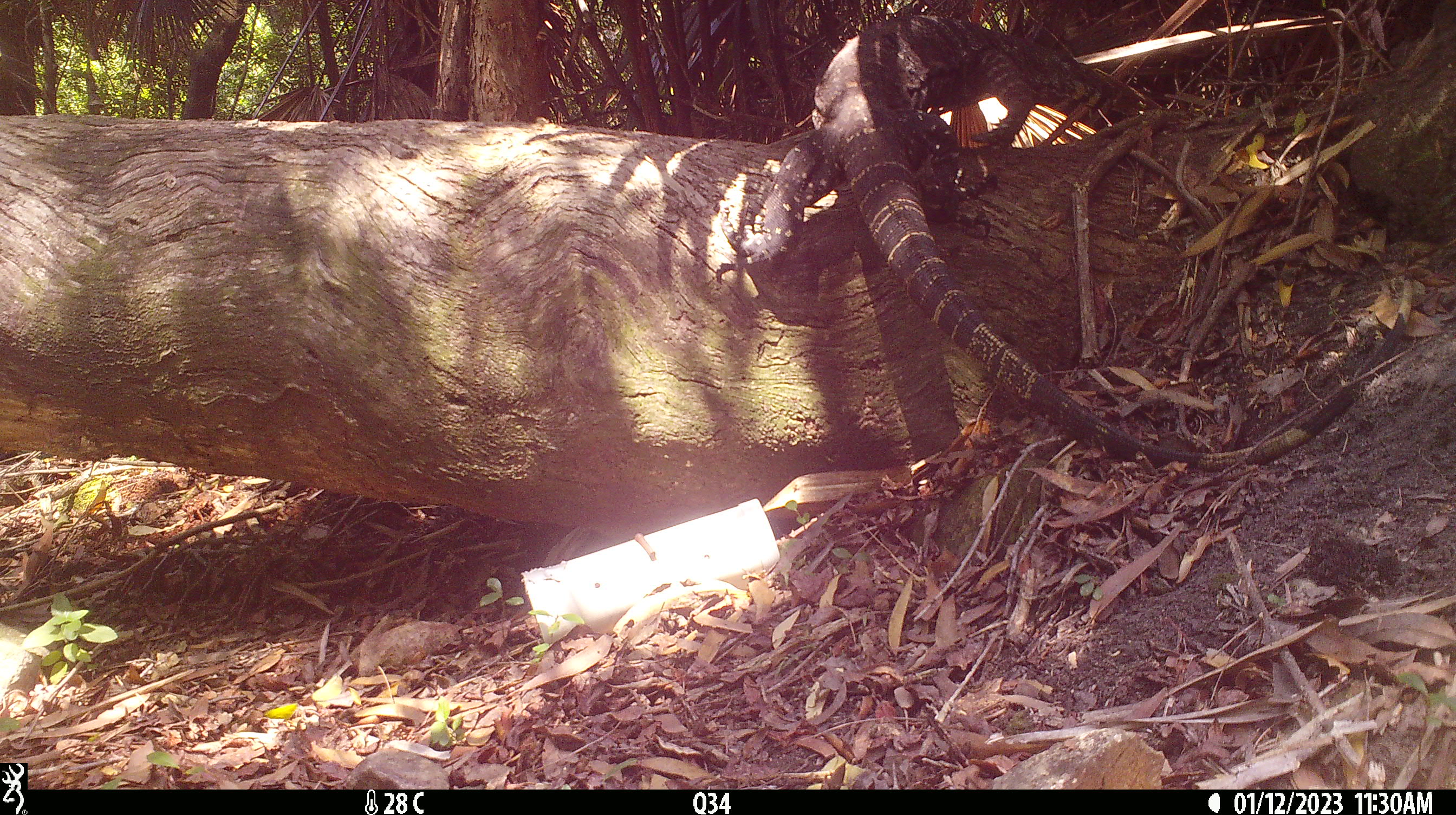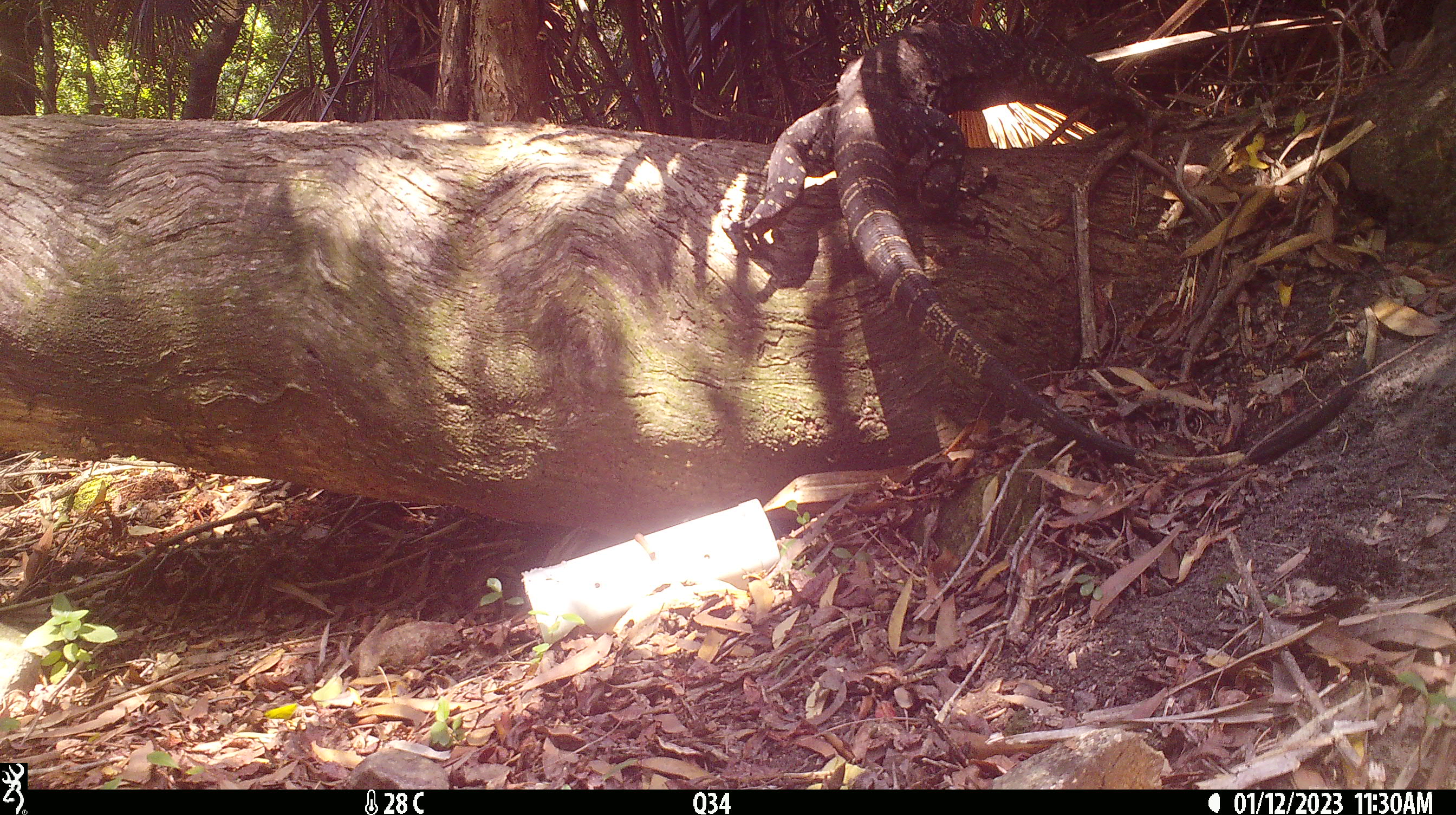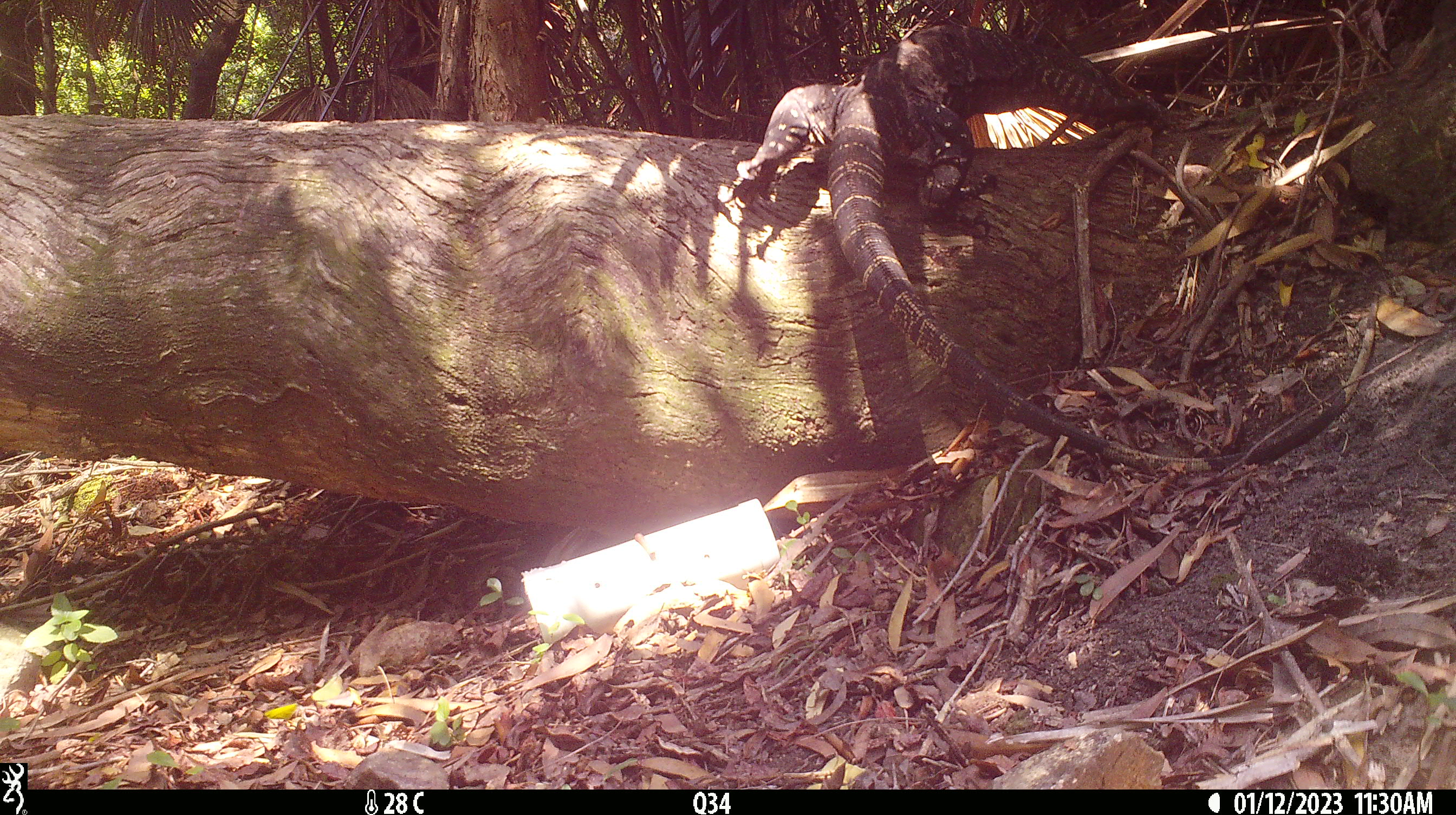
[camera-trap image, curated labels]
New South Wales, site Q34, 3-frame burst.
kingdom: Animalia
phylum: Chordata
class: Reptilia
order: Squamata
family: Varanidae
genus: Varanus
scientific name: Varanus varius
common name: lace monitor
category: goanna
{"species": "goanna (lace monitor) (Varanus varius)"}